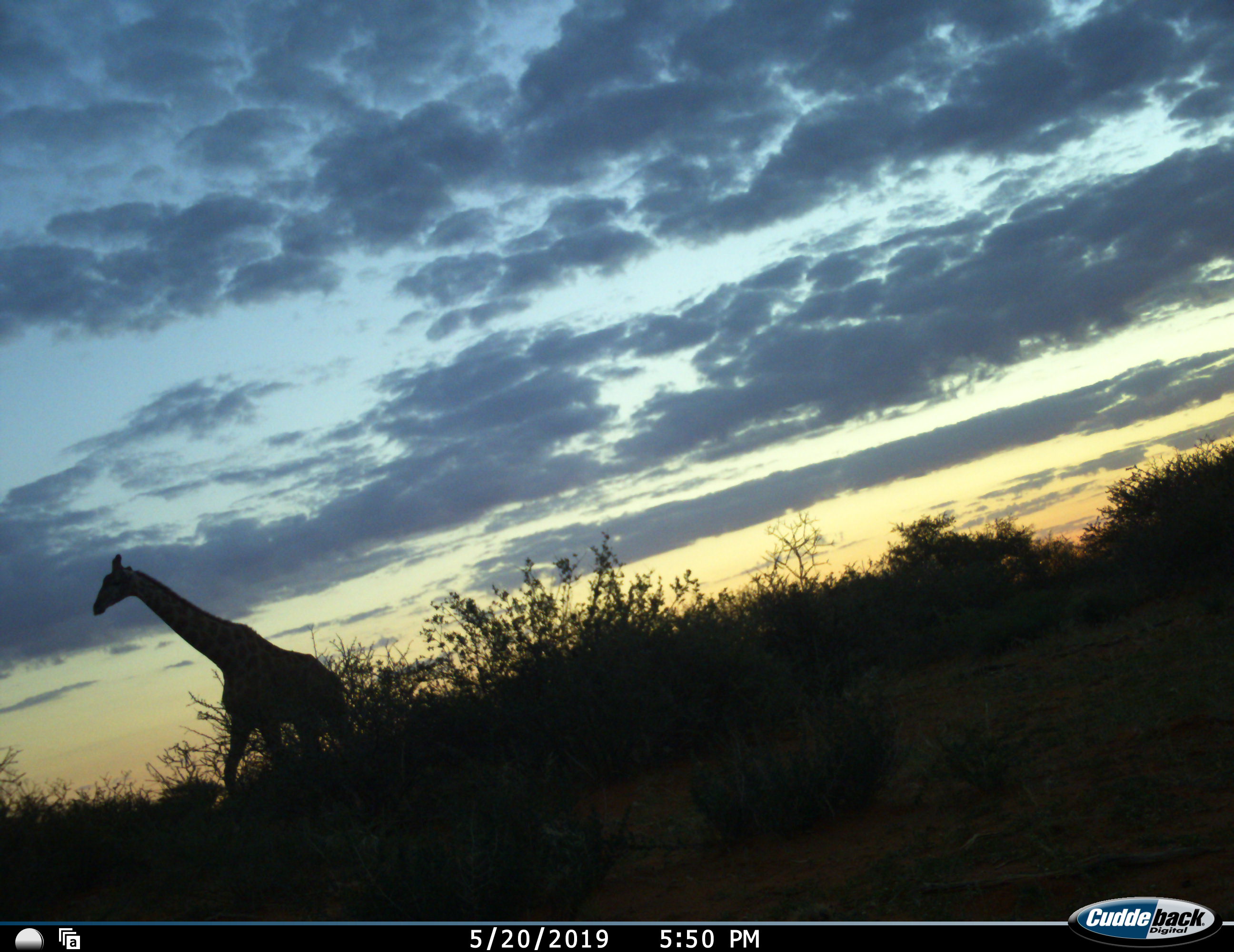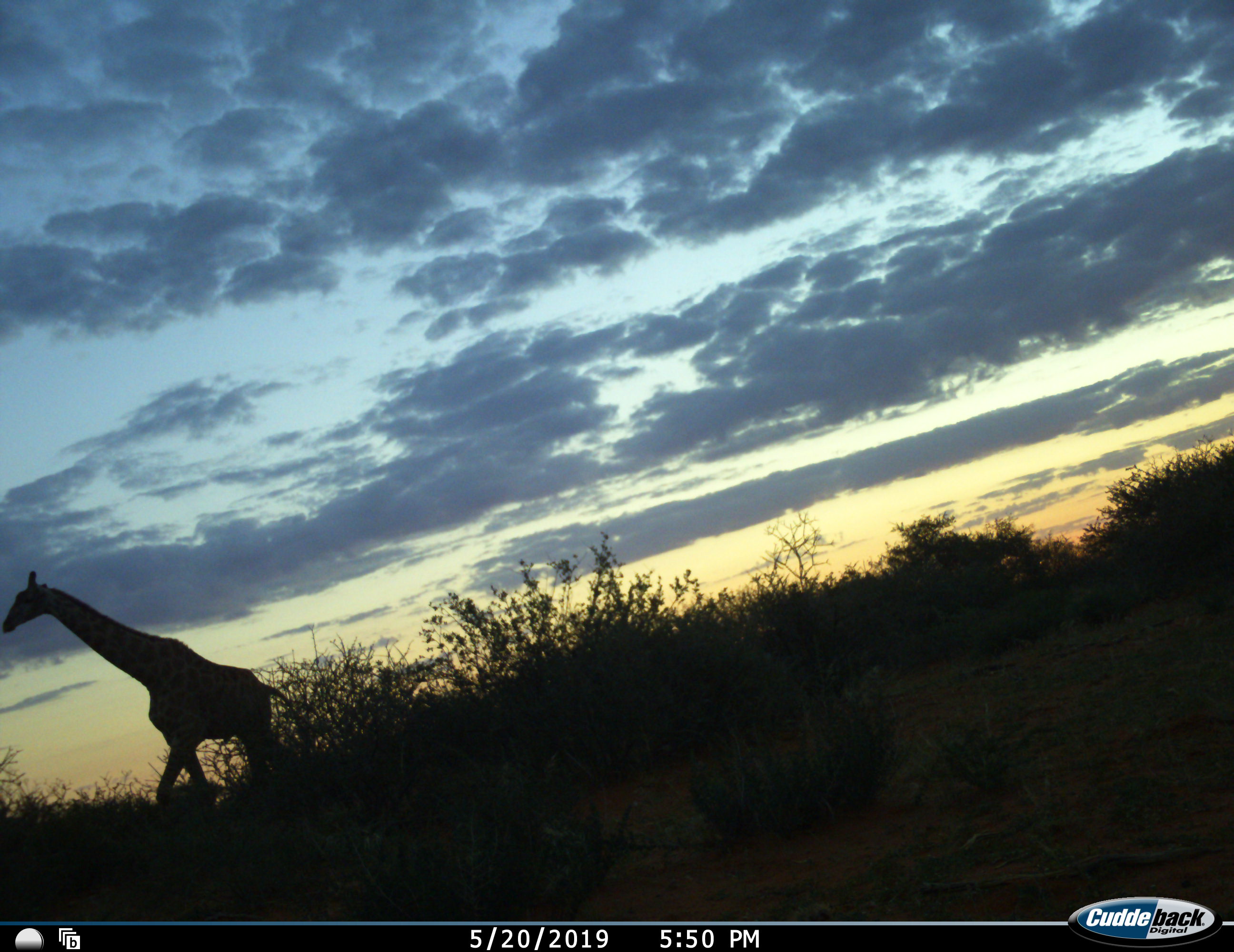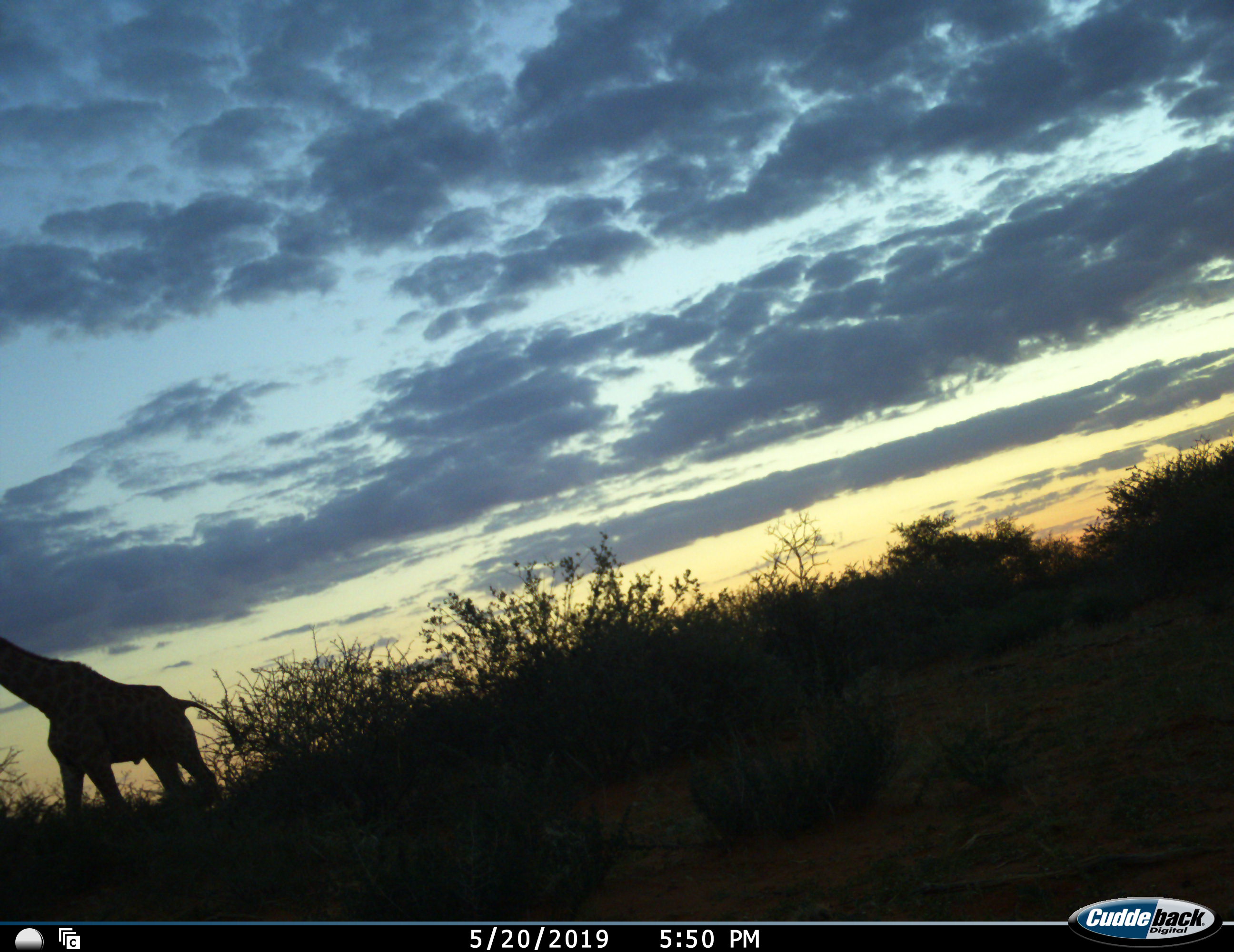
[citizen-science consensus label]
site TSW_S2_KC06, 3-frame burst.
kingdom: Animalia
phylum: Chordata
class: Mammalia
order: Artiodactyla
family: Giraffidae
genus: Giraffa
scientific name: Giraffa camelopardalis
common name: giraffe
Giraffe (Giraffa camelopardalis), count 1. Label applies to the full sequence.